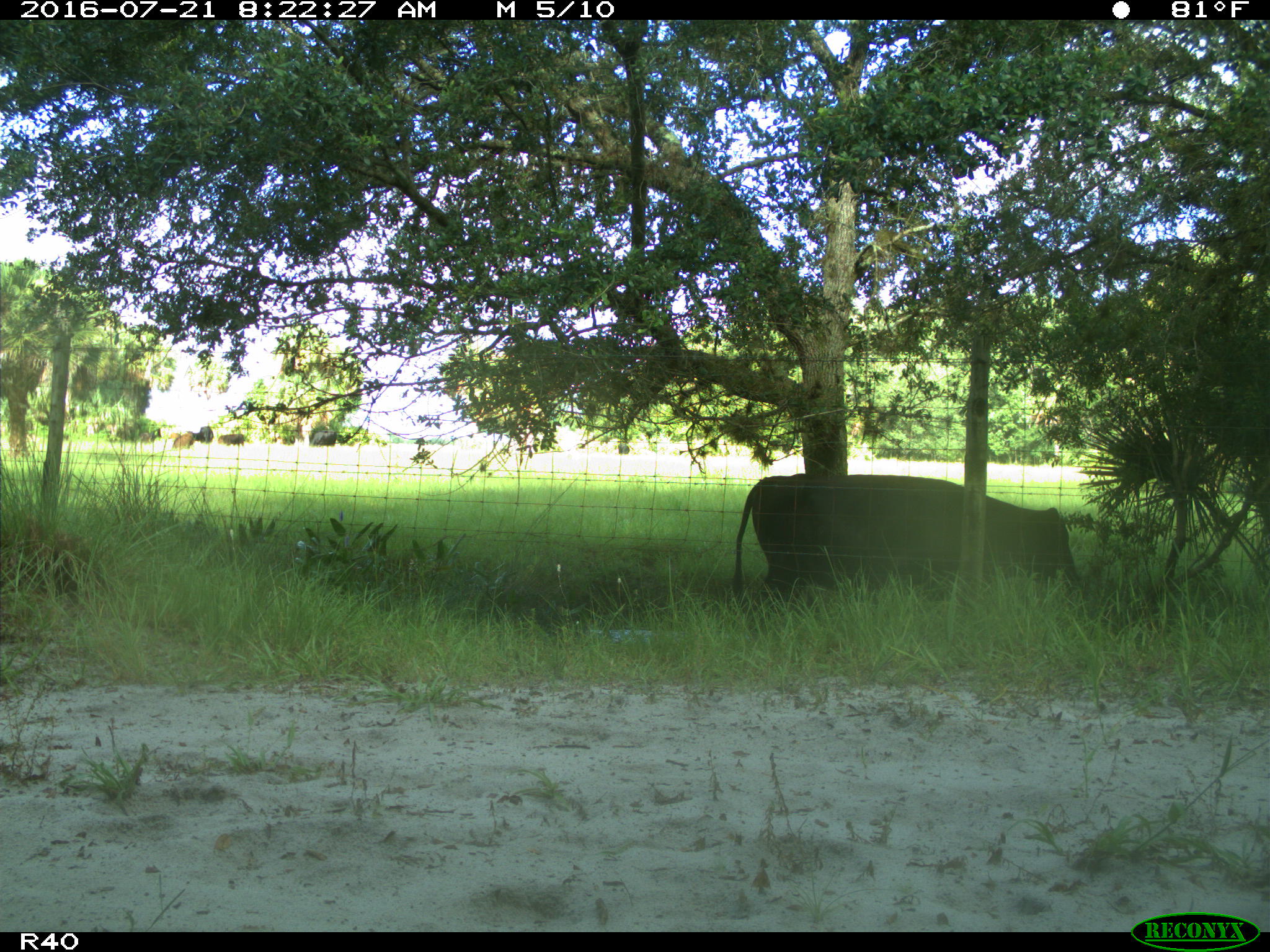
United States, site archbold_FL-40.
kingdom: Animalia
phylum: Chordata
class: Mammalia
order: Artiodactyla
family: Bovidae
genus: Bos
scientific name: Bos taurus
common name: domestic cow